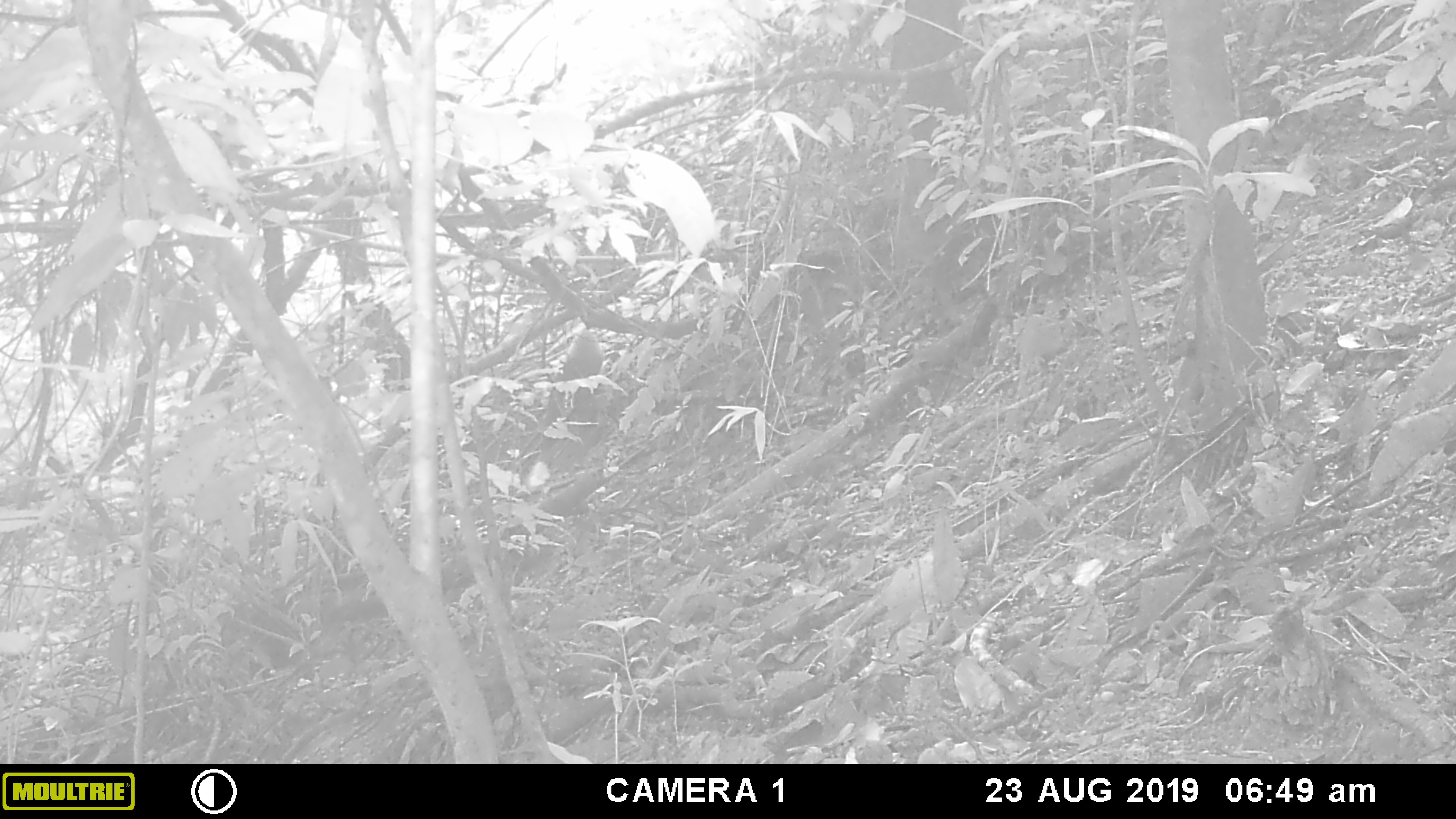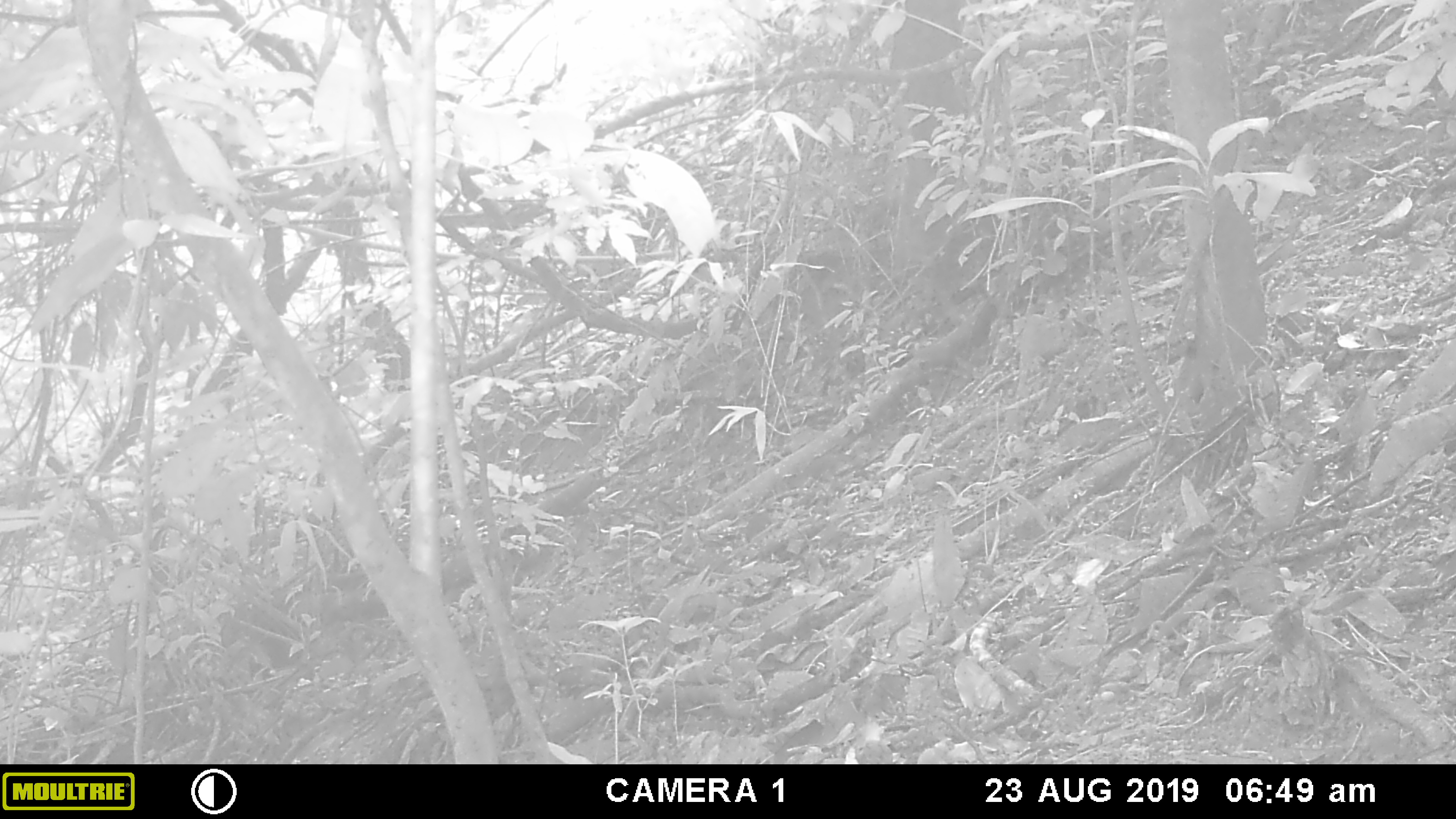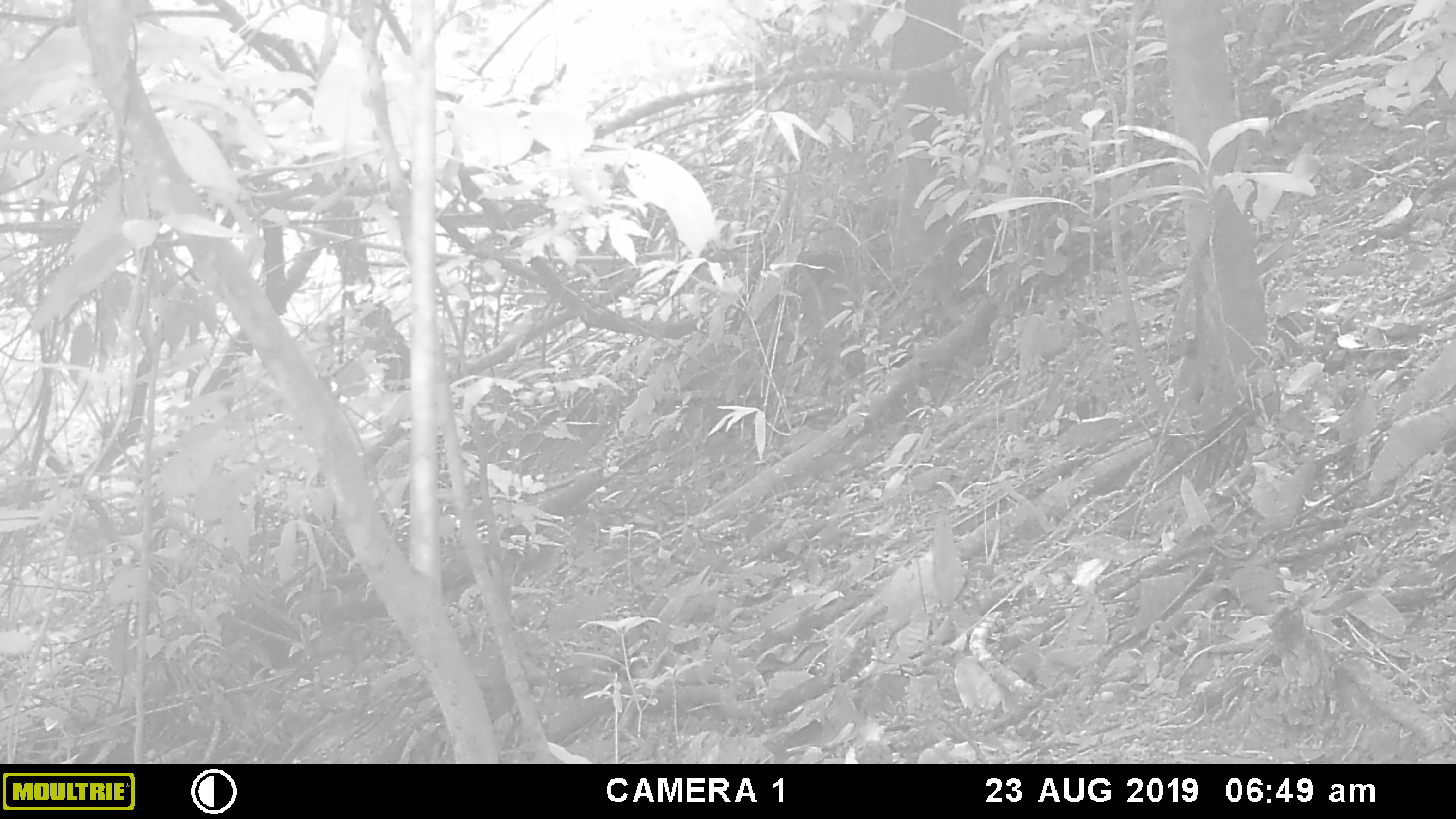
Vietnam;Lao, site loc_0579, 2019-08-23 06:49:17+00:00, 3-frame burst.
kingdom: Animalia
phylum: Chordata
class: Mammalia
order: Carnivora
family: Mustelidae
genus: Martes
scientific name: Martes flavigula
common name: yellow-throated marten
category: yellow throated marten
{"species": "yellow throated marten (yellow-throated marten) (Martes flavigula)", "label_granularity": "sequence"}